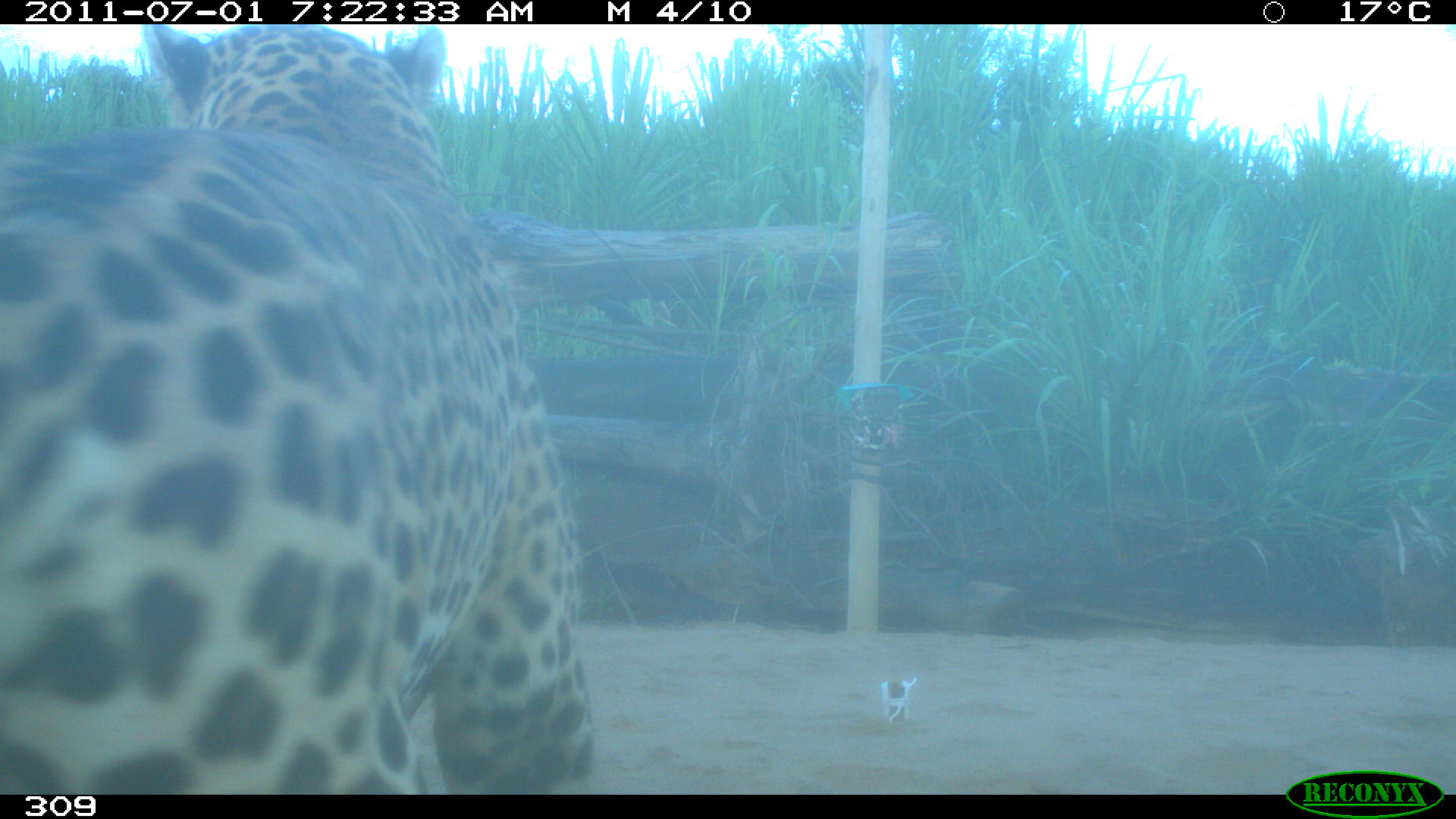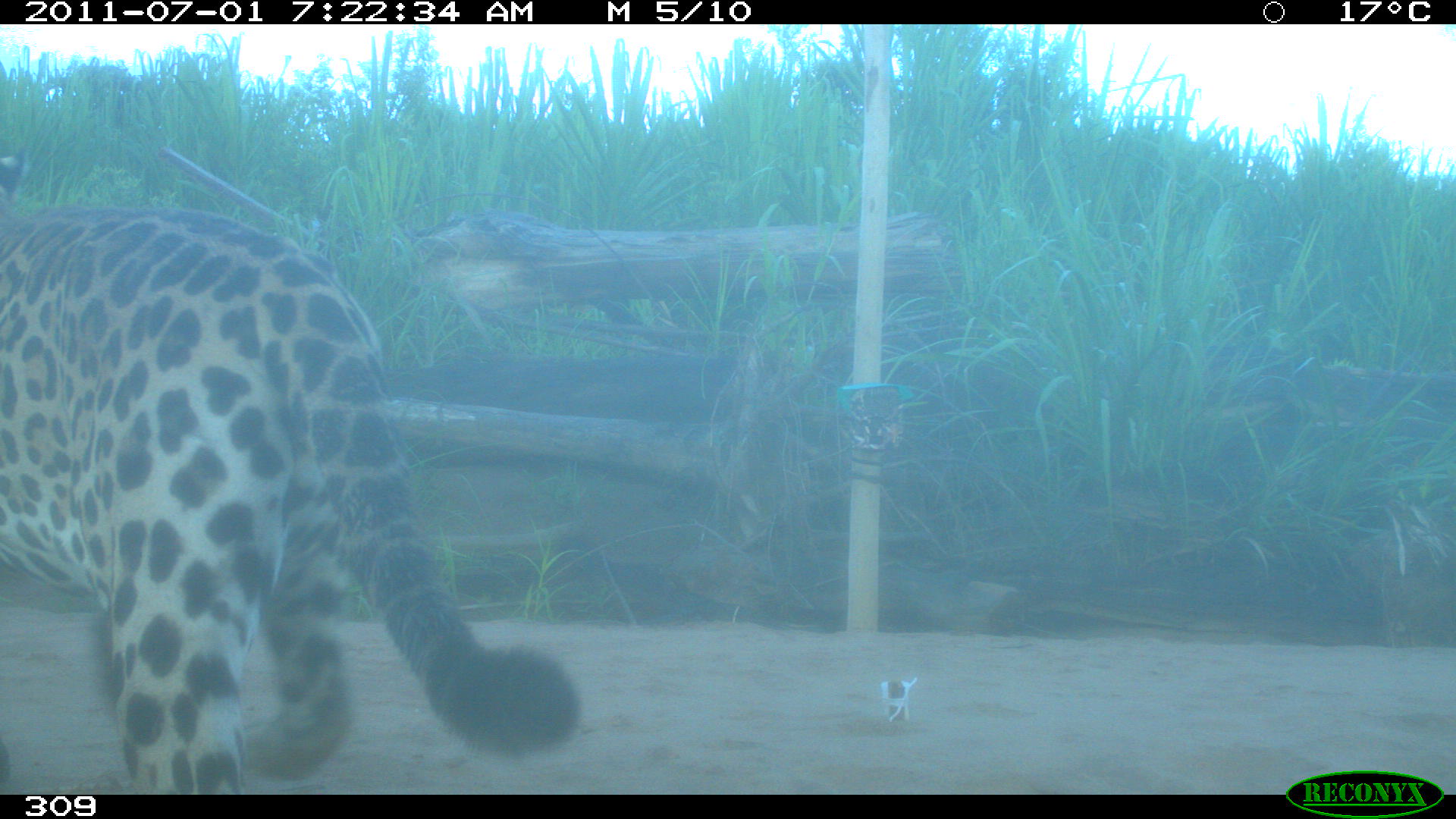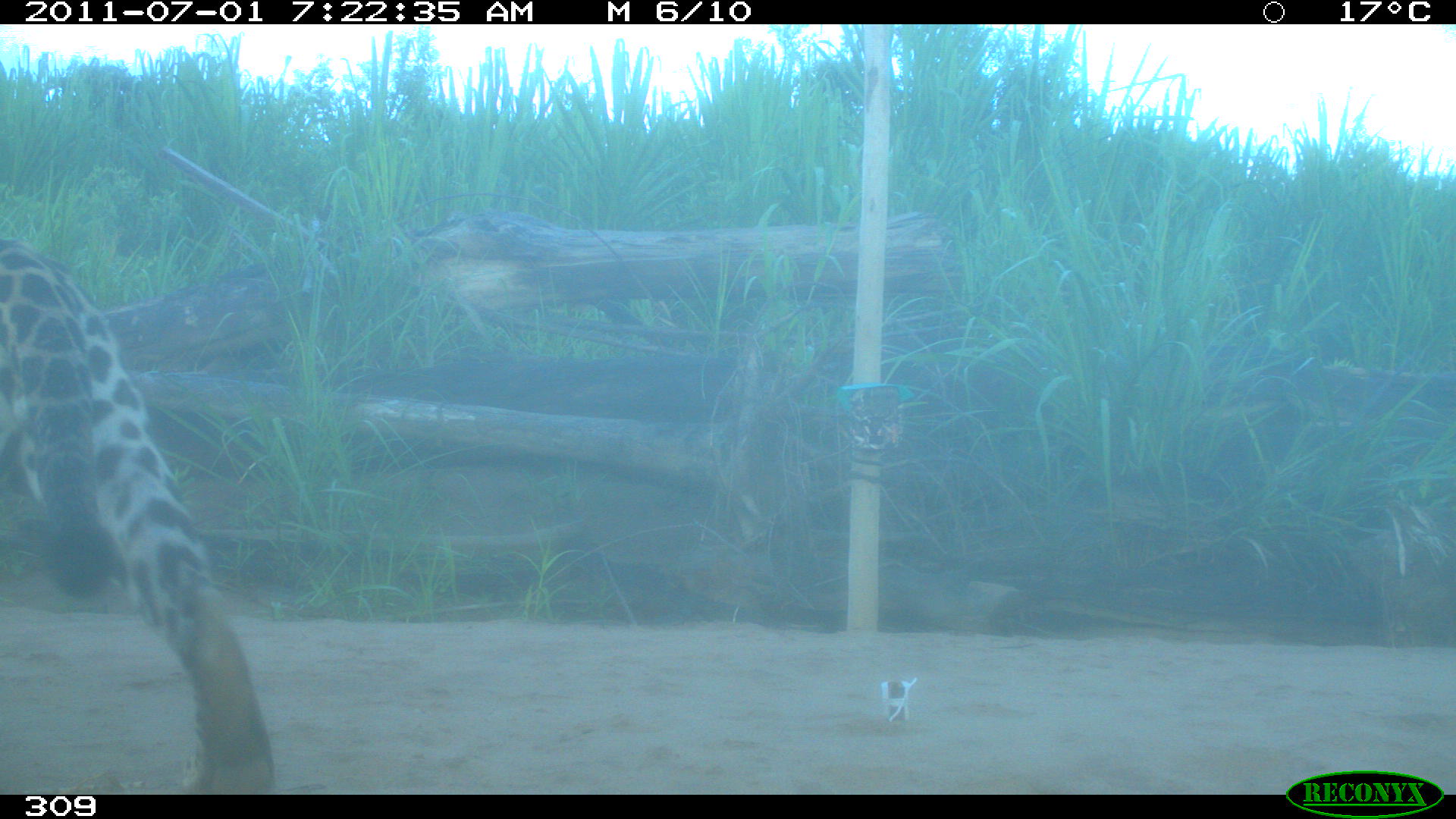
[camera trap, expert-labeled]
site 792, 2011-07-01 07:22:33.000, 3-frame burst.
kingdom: Animalia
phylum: Chordata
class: Mammalia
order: Carnivora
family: Felidae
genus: Panthera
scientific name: Panthera onca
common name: jaguar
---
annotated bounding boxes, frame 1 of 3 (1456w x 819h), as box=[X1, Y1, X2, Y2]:
panthera onca: box=[0, 24, 591, 794]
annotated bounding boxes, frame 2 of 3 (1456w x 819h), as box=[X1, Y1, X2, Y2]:
panthera onca: box=[0, 150, 577, 794]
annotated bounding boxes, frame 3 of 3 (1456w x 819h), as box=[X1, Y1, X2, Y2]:
panthera onca: box=[0, 236, 271, 794]